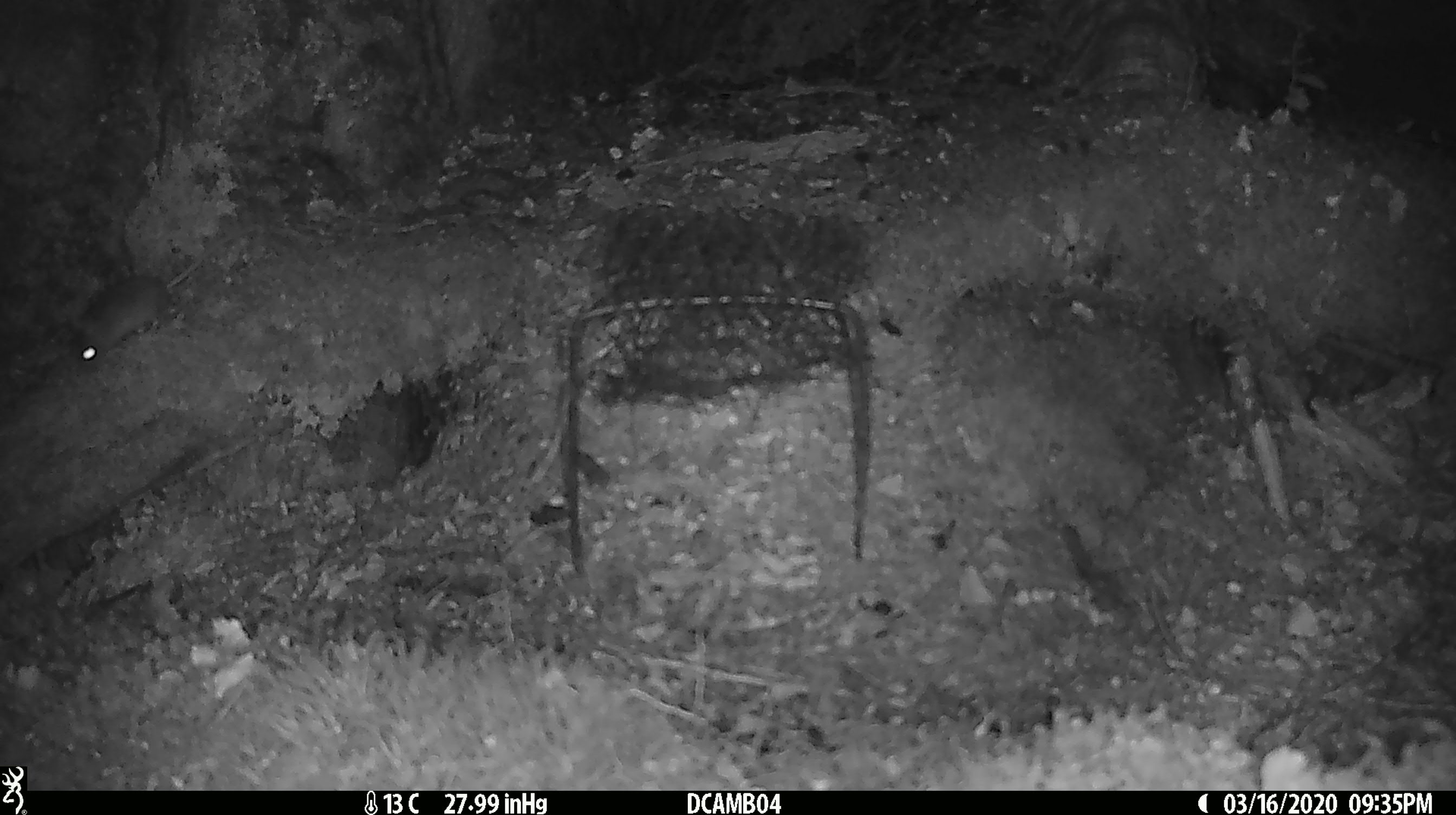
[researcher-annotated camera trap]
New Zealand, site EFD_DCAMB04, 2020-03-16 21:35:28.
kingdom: Animalia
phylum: Chordata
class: Mammalia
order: Rodentia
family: Muridae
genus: Mus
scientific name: Mus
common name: mouse